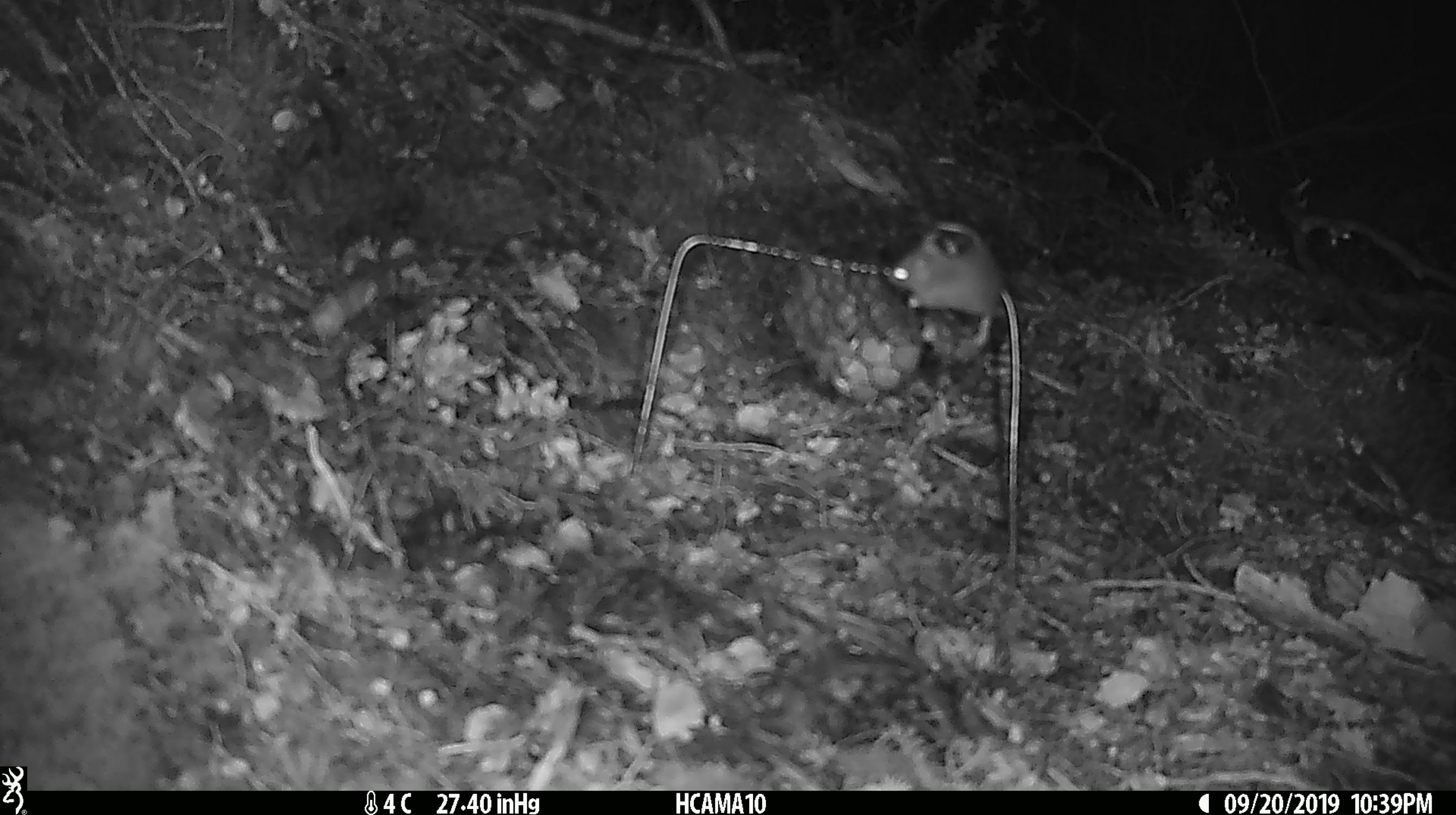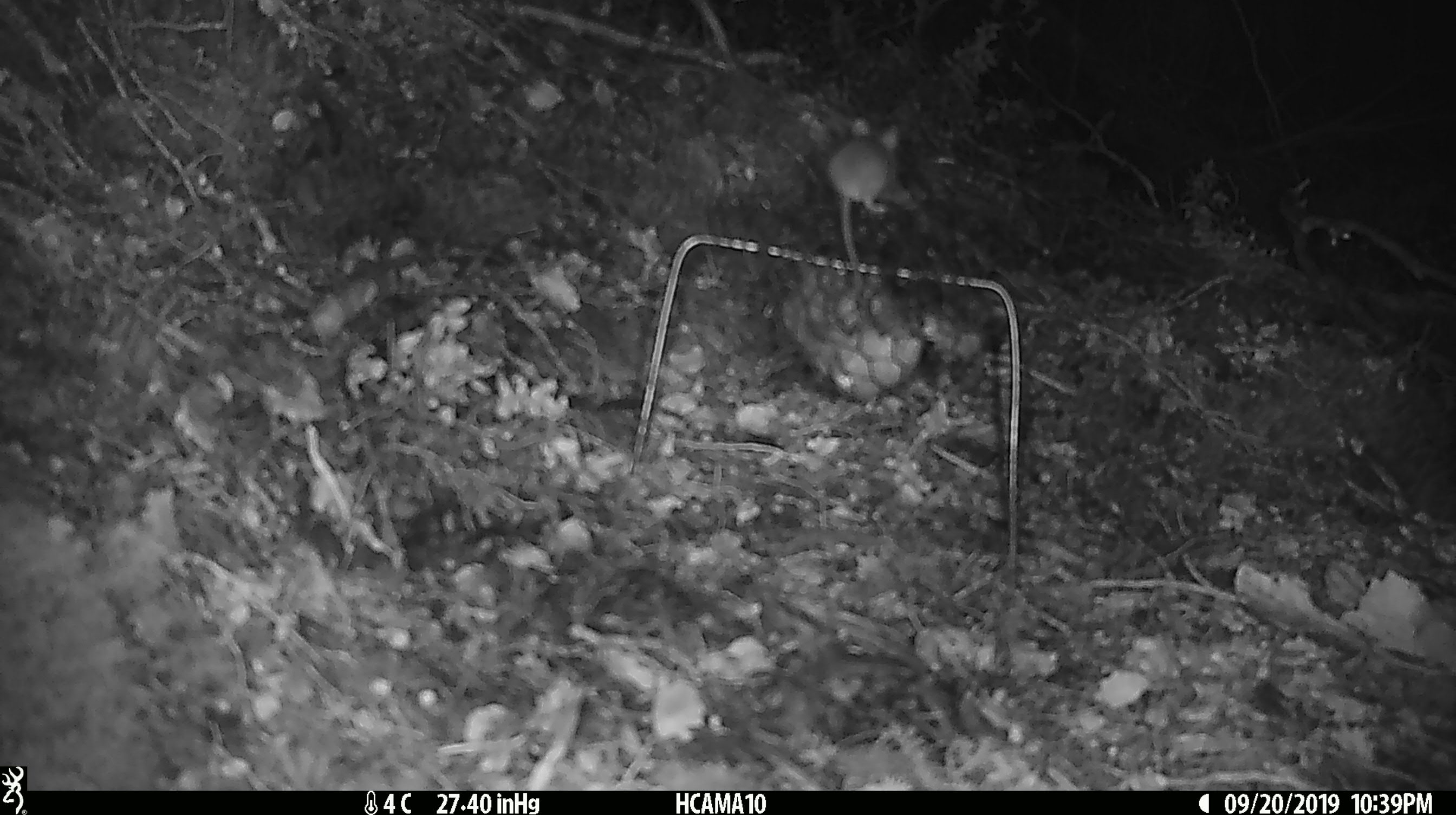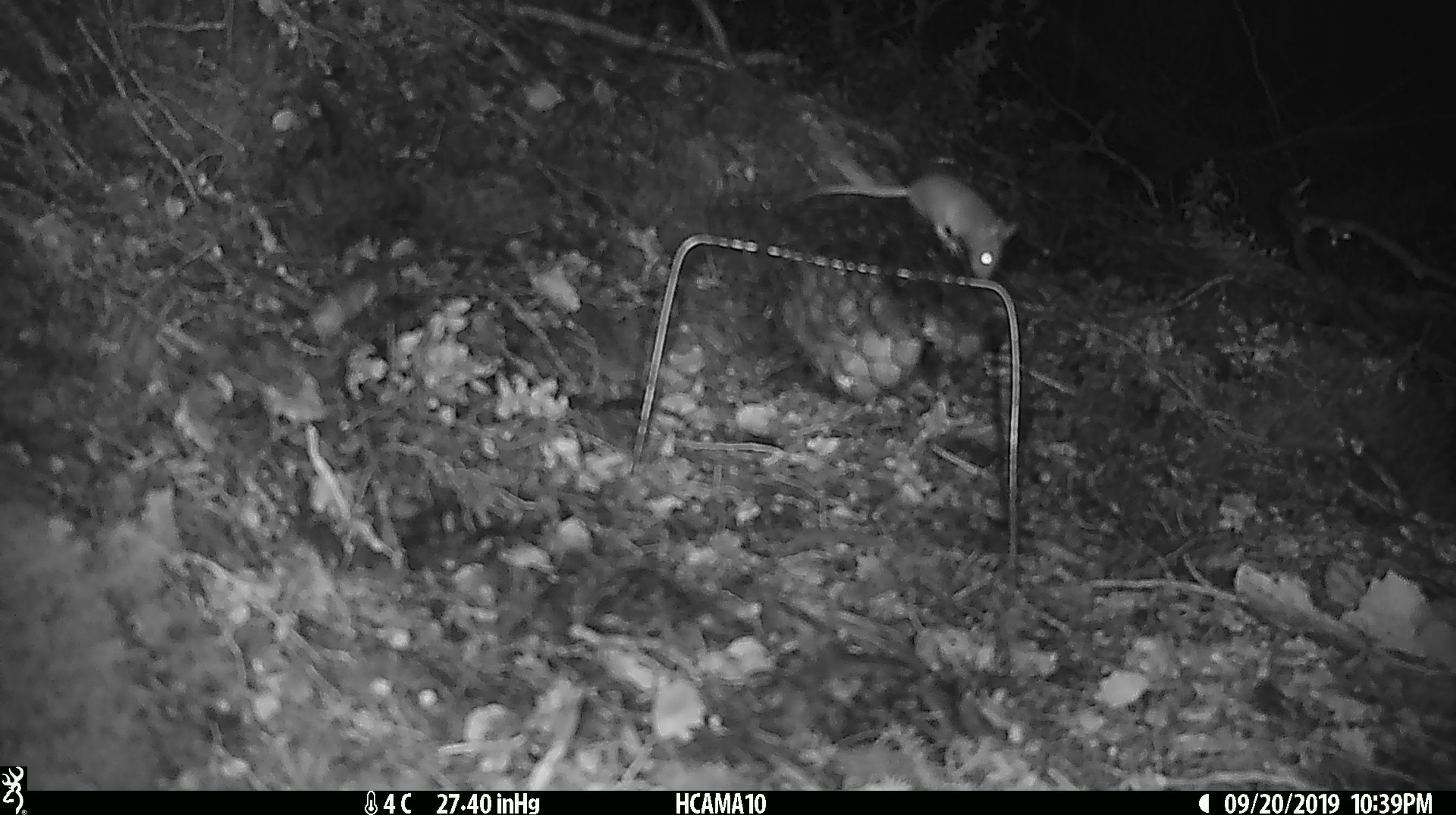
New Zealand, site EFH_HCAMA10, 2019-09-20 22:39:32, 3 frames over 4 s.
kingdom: Animalia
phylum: Chordata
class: Mammalia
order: Rodentia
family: Muridae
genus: Mus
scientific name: Mus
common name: mouse